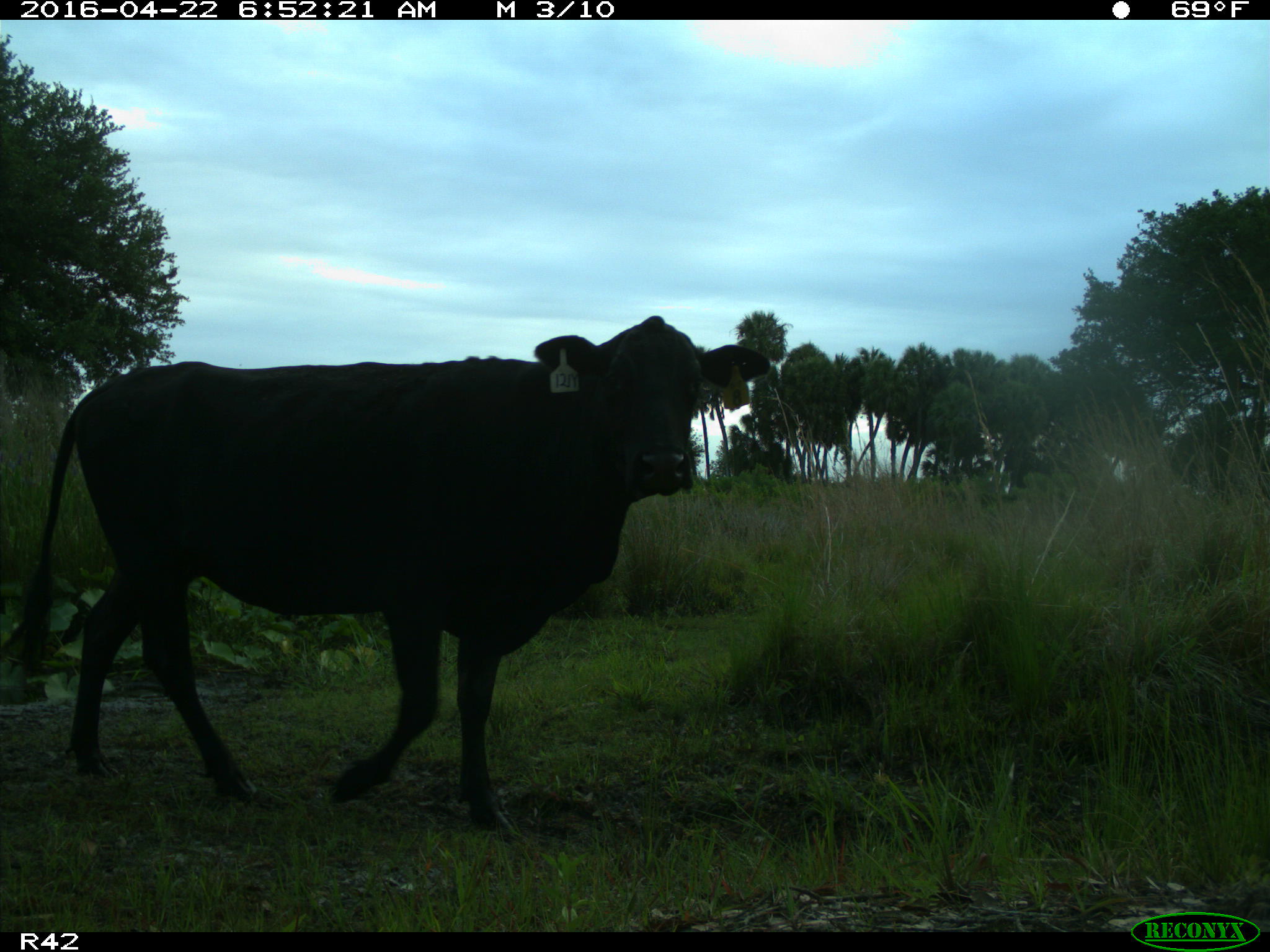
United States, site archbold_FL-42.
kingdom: Animalia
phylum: Chordata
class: Mammalia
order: Artiodactyla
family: Bovidae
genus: Bos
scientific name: Bos taurus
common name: domestic cow